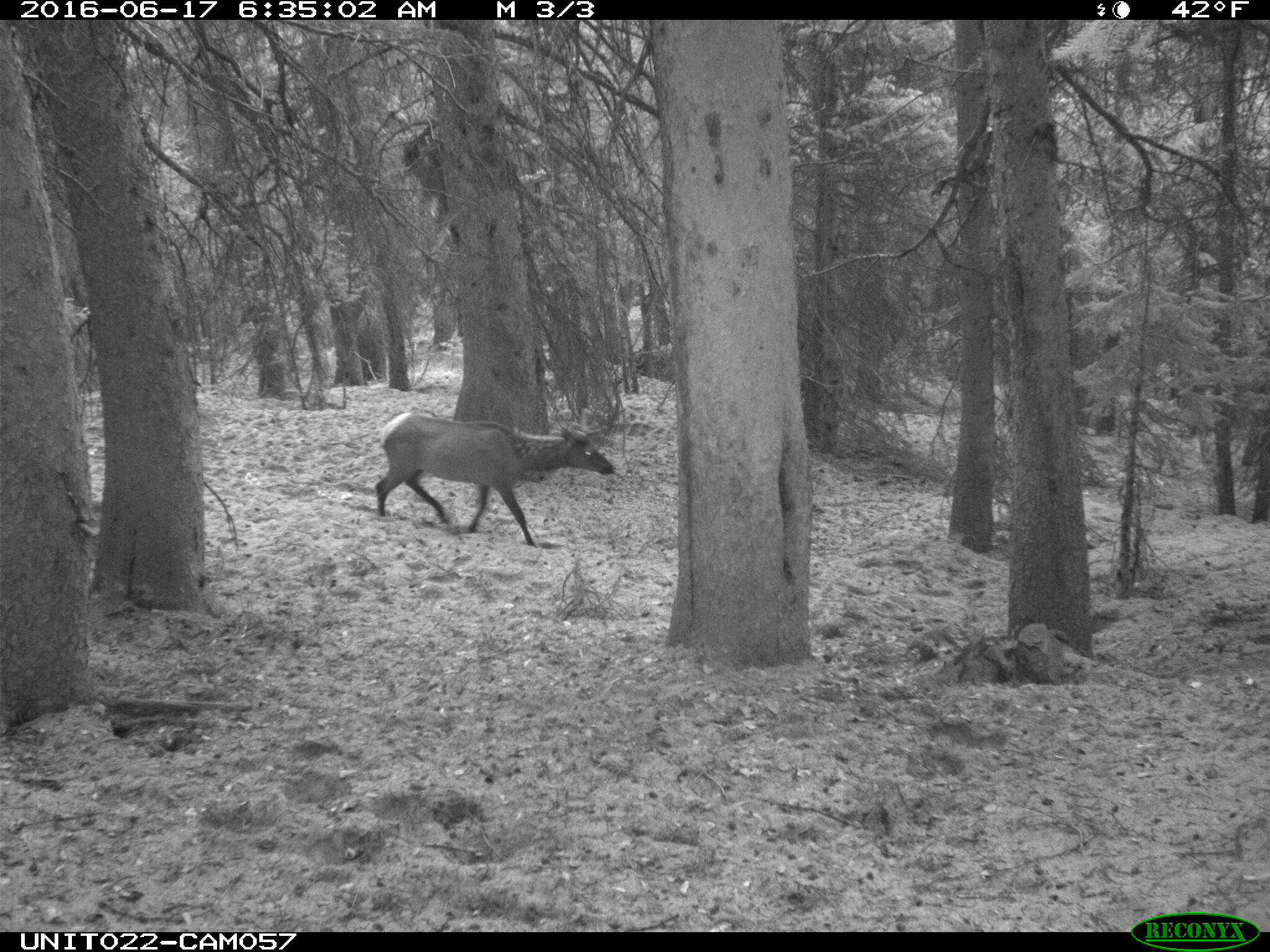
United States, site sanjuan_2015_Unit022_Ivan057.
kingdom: Animalia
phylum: Chordata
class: Mammalia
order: Artiodactyla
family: Cervidae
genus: Cervus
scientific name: Cervus elaphus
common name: red deer